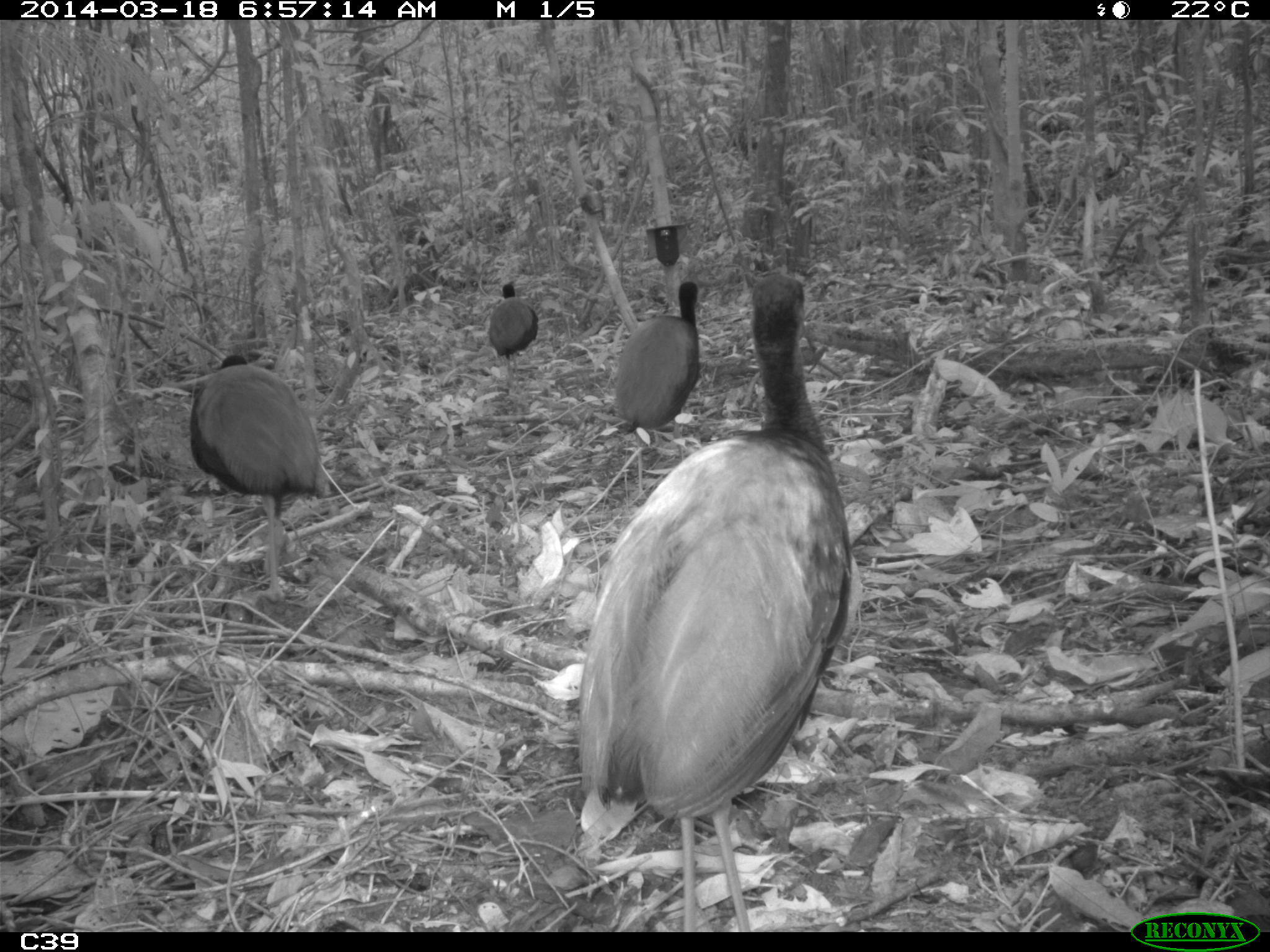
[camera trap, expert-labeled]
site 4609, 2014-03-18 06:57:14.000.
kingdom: Animalia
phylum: Chordata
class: Aves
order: Gruiformes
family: Psophiidae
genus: Psophia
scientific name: Psophia crepitans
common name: gray-winged trumpeter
Psophia crepitans (gray-winged trumpeter), count 11, age adult.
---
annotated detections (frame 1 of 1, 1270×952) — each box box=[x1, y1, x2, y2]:
psophia crepitans: box=[575, 271, 851, 929]; box=[187, 353, 327, 601]; box=[602, 266, 710, 454]; box=[487, 282, 538, 408]